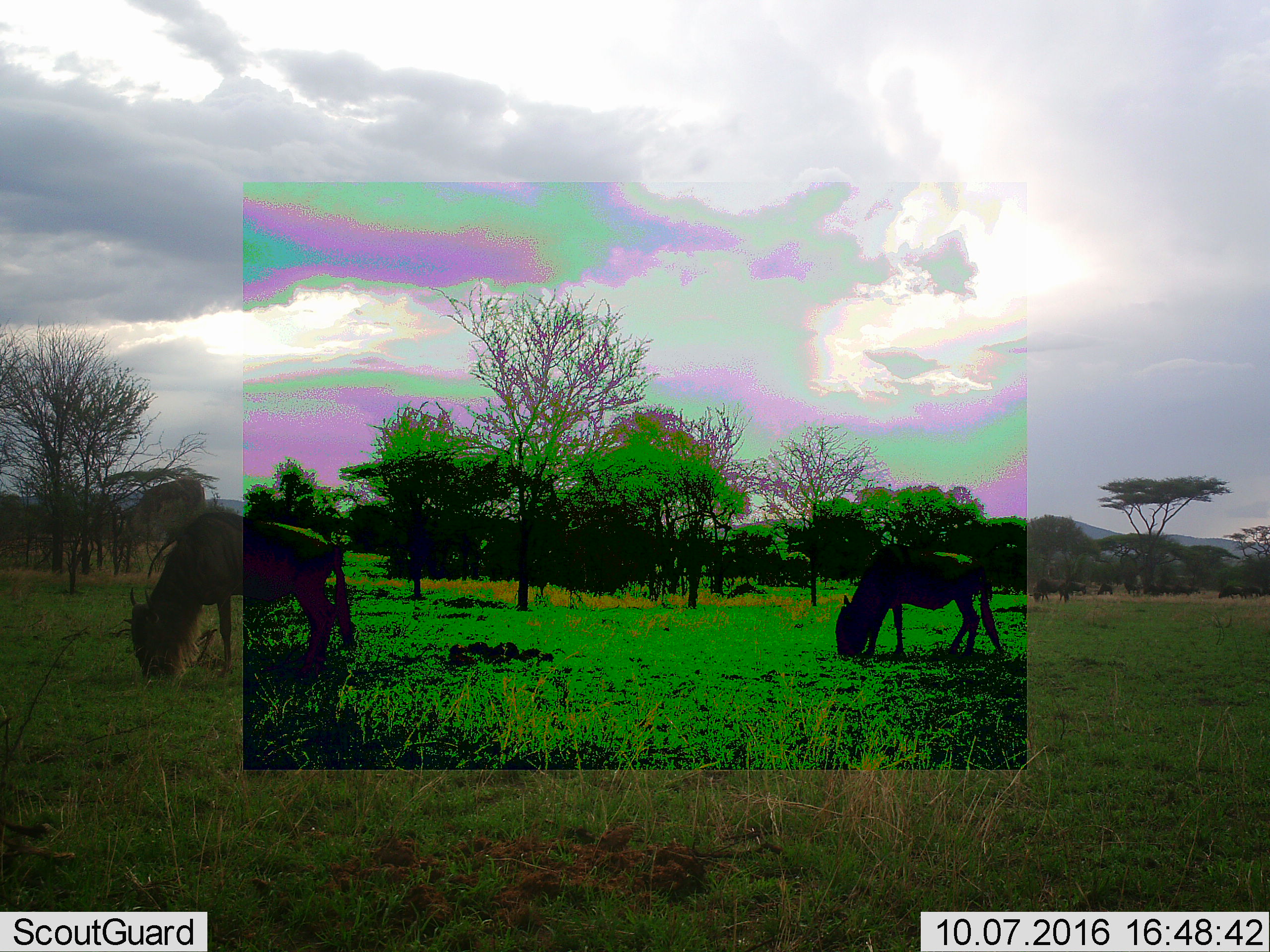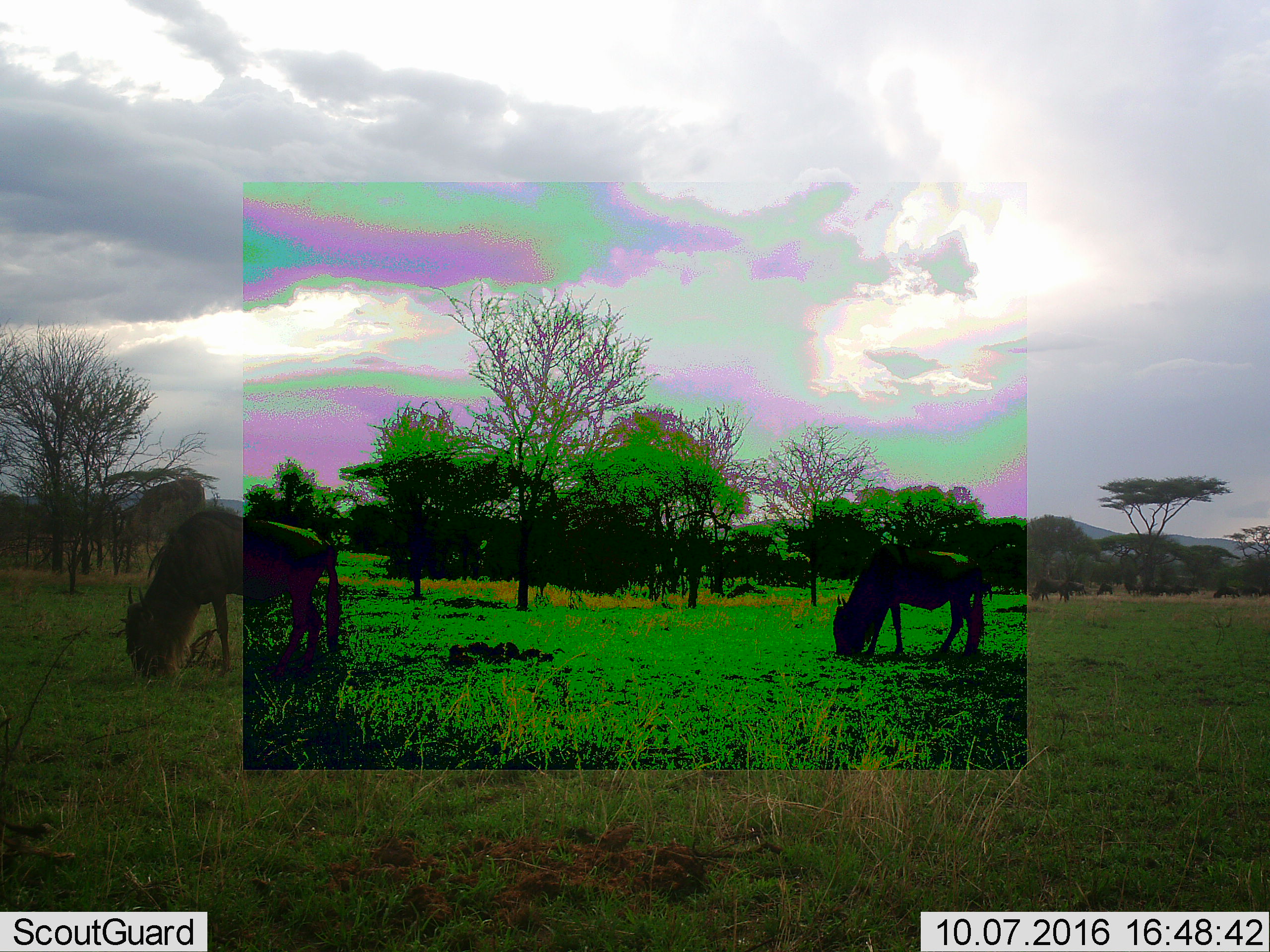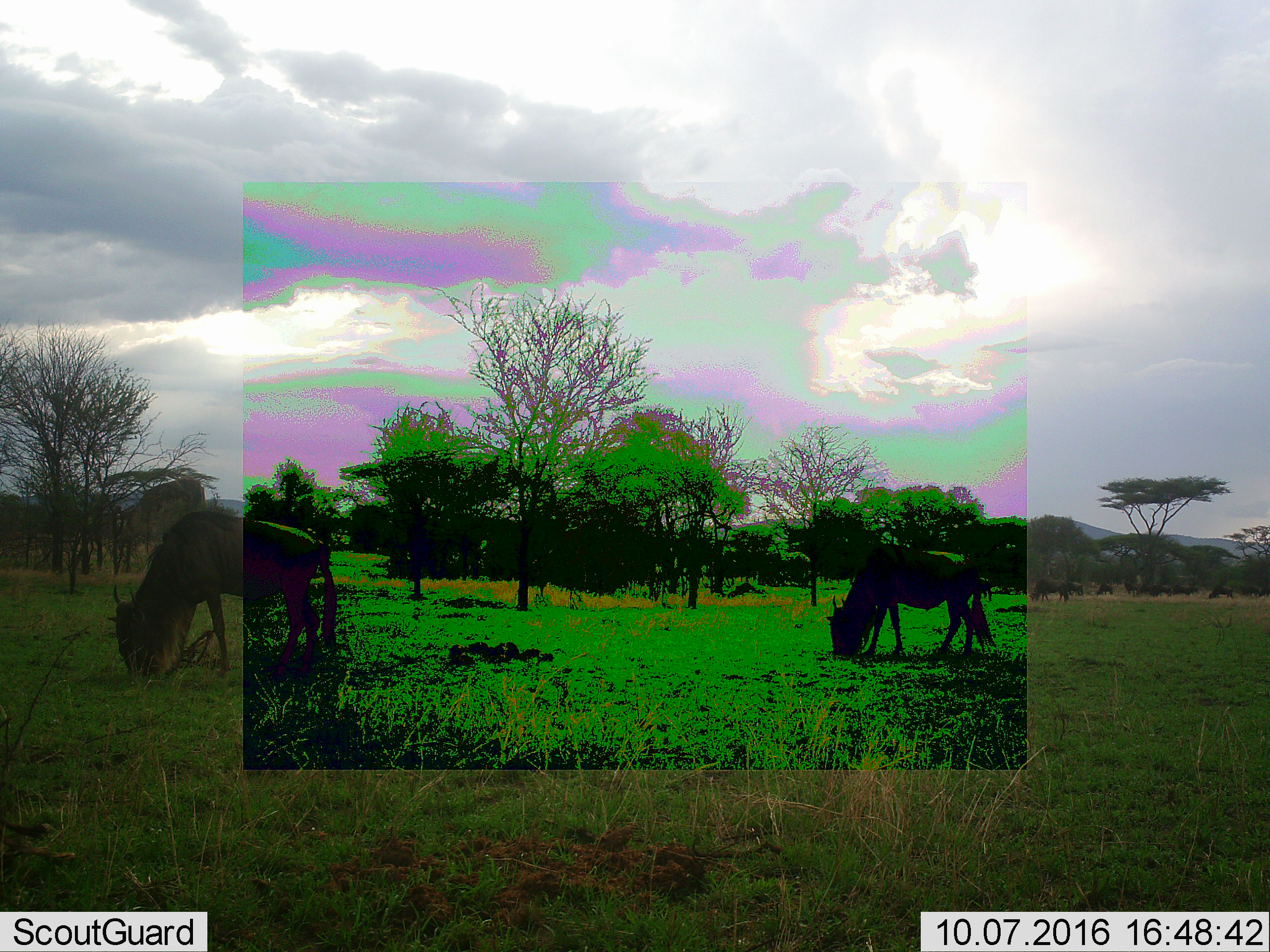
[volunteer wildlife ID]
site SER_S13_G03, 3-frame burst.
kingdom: Animalia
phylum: Chordata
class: Mammalia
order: Artiodactyla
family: Bovidae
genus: Connochaetes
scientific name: Connochaetes taurinus taurinus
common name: blue wildebeest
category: wildebeestblue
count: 11-50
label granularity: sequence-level